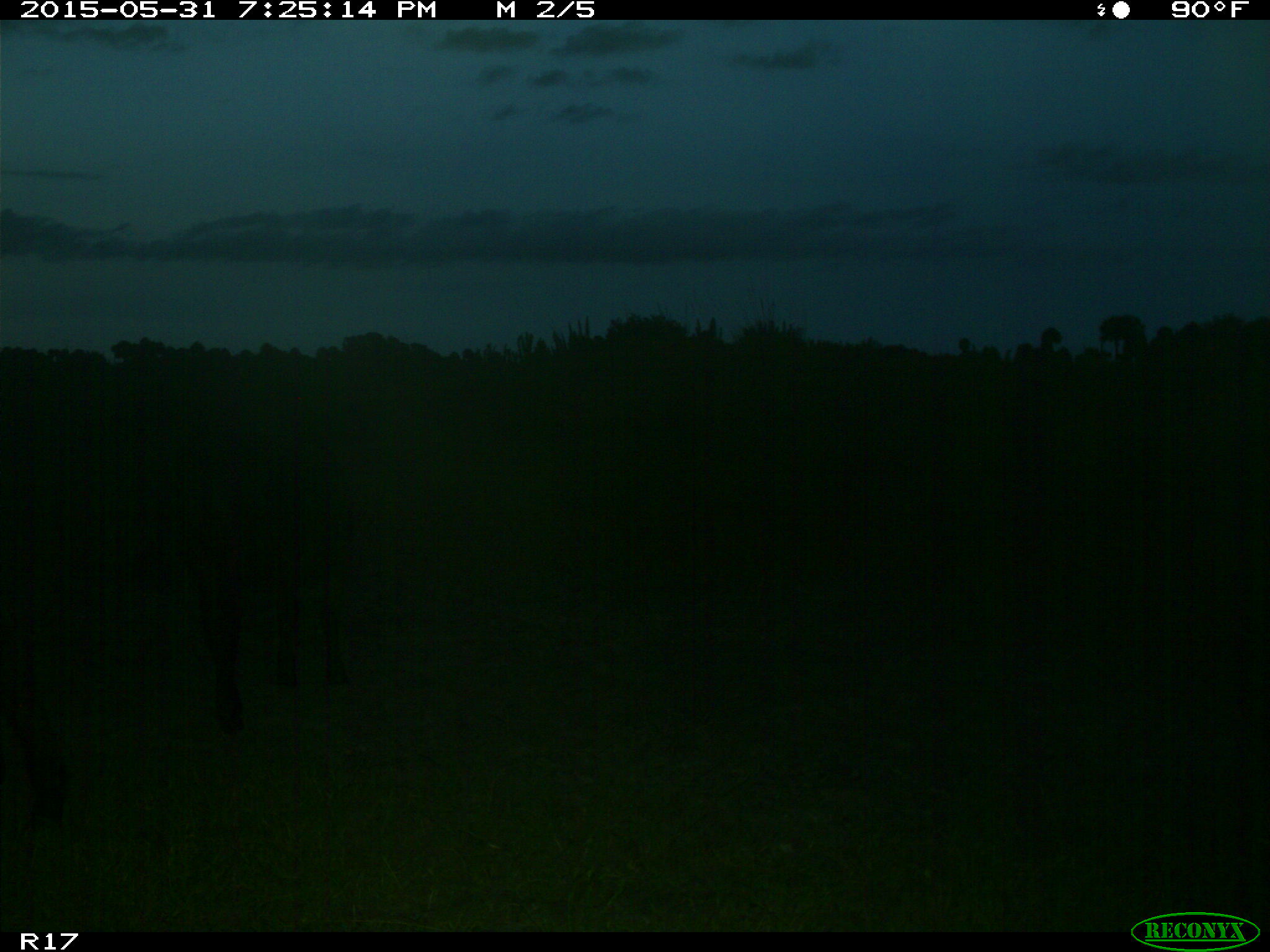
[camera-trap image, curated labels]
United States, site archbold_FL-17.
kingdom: Animalia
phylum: Chordata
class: Mammalia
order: Artiodactyla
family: Bovidae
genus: Bos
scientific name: Bos taurus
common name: domestic cow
Bos taurus (domestic cow).